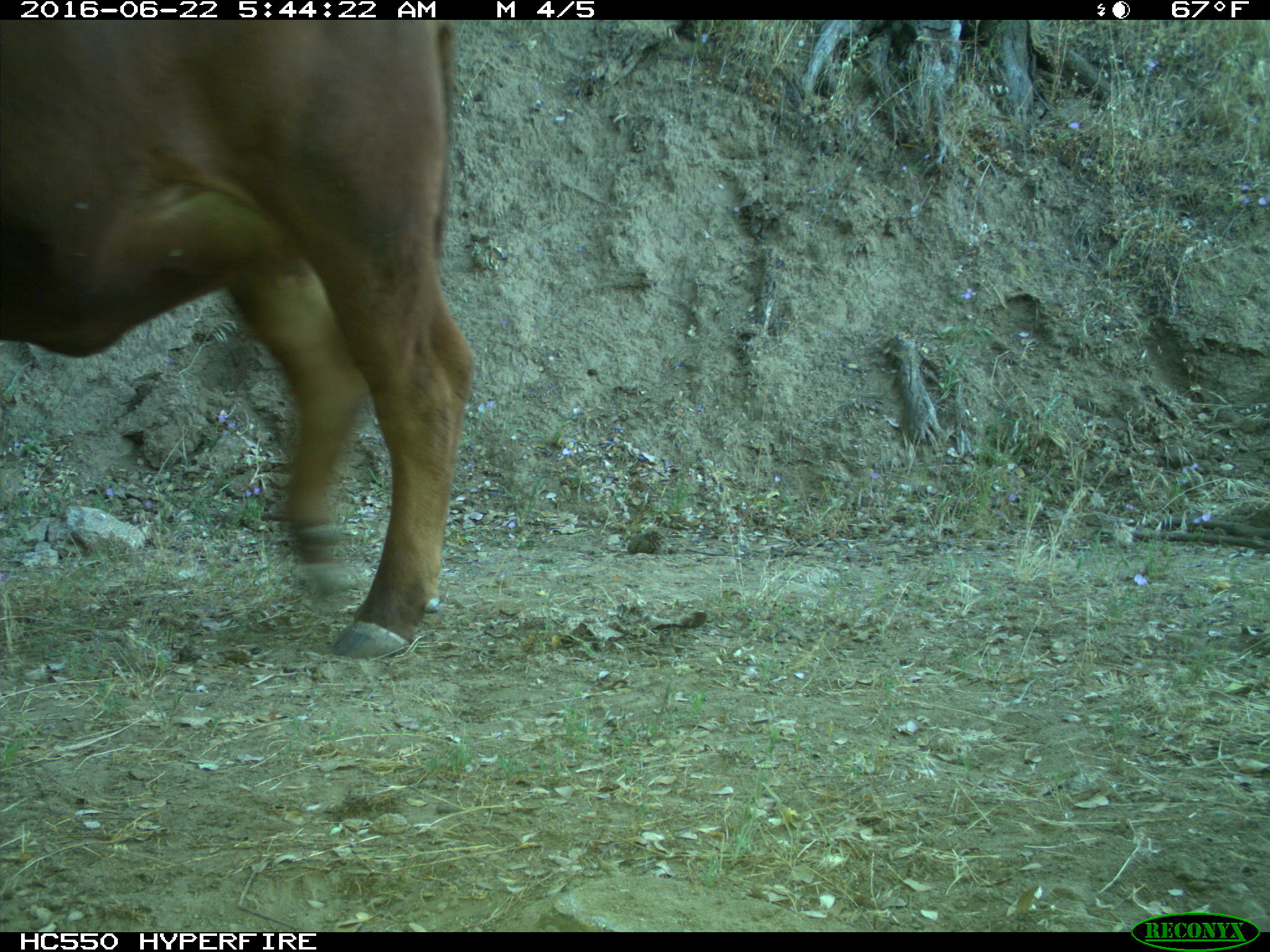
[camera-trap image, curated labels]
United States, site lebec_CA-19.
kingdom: Animalia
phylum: Chordata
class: Mammalia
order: Artiodactyla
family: Bovidae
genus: Bos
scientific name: Bos taurus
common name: domestic cow